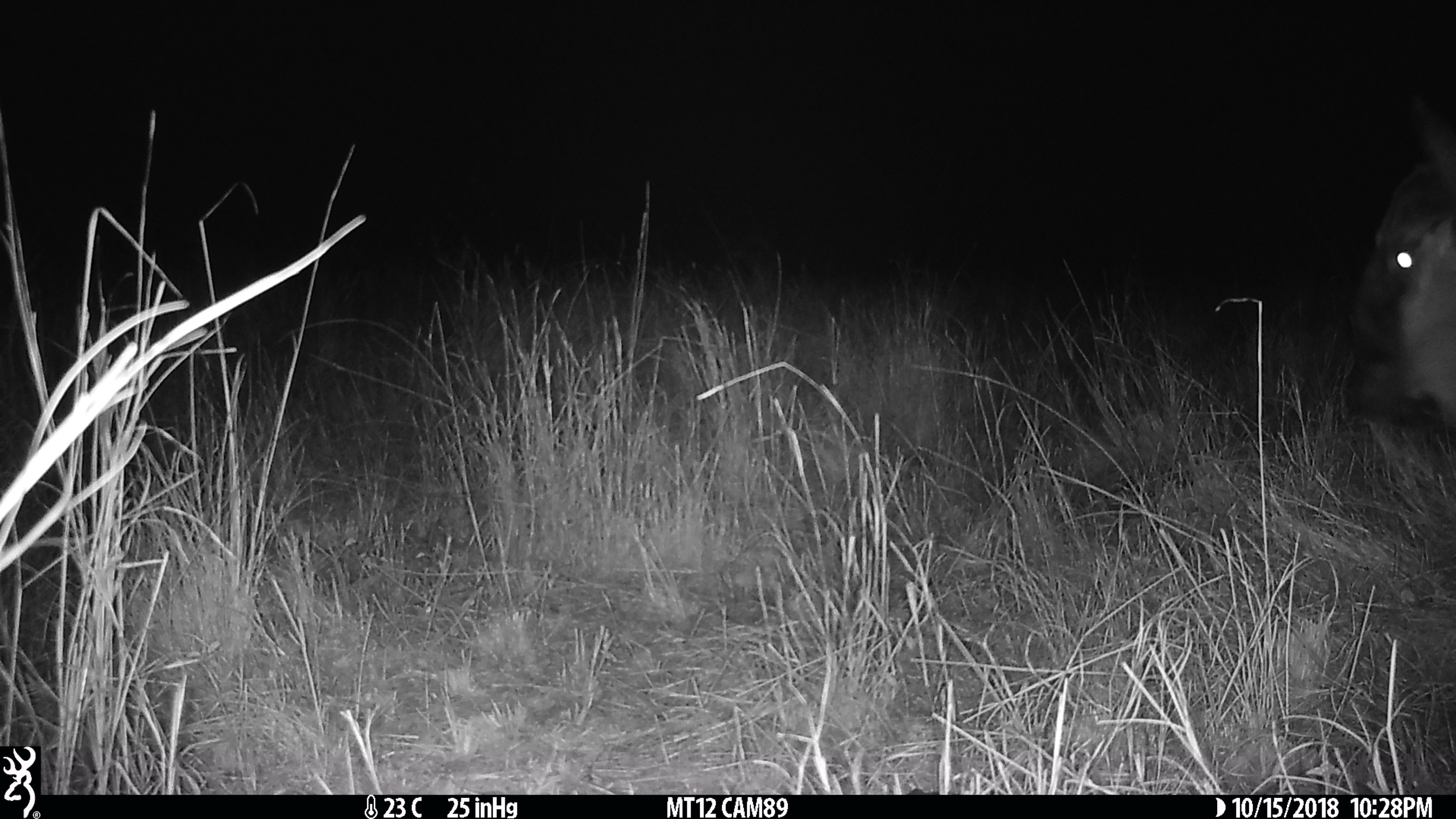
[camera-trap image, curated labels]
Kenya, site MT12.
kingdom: Animalia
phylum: Chordata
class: Mammalia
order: Artiodactyla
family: Bovidae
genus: Connochaetes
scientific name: Connochaetes taurinus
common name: blue wildebeest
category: wildebeest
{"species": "wildebeest (blue wildebeest) (Connochaetes taurinus)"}